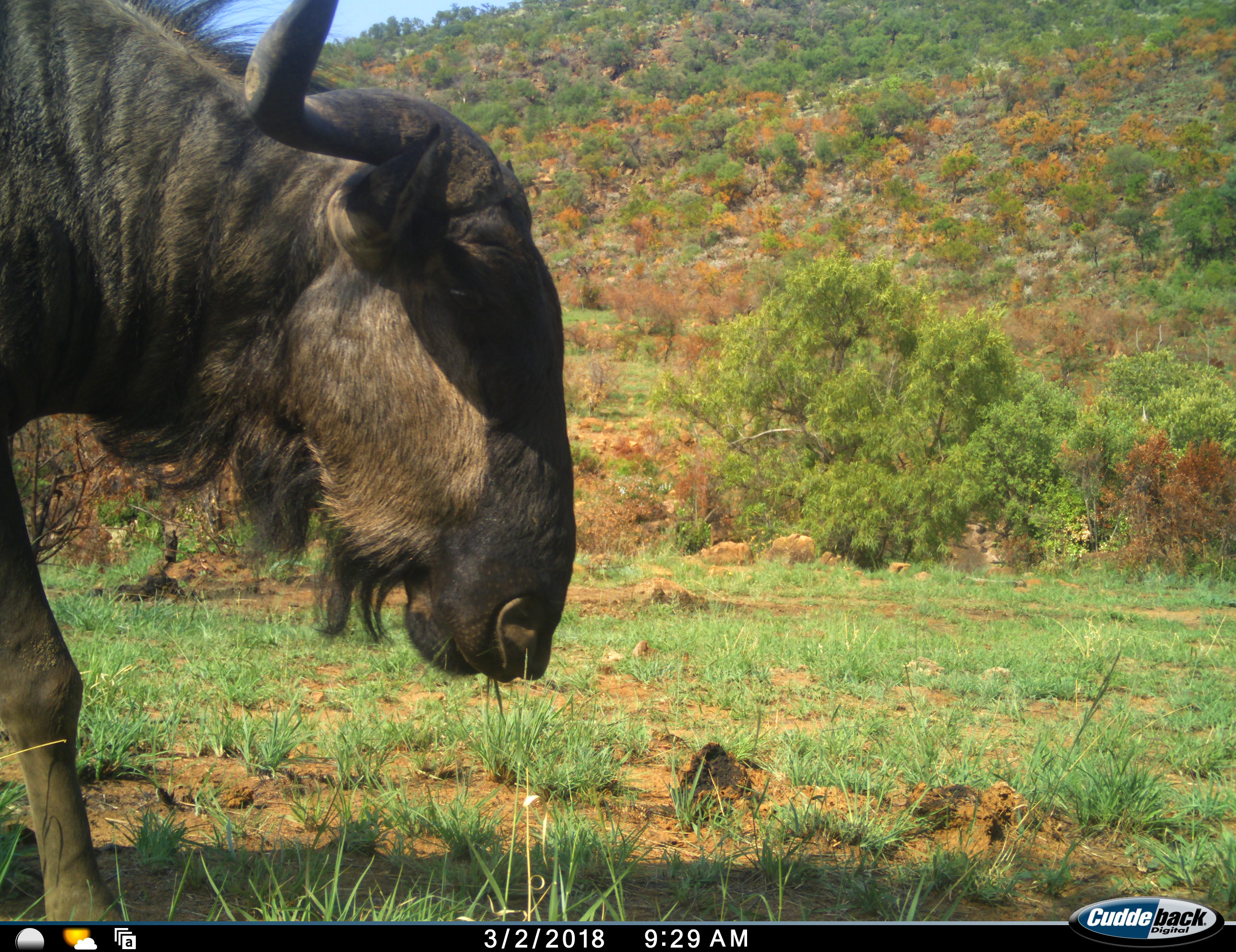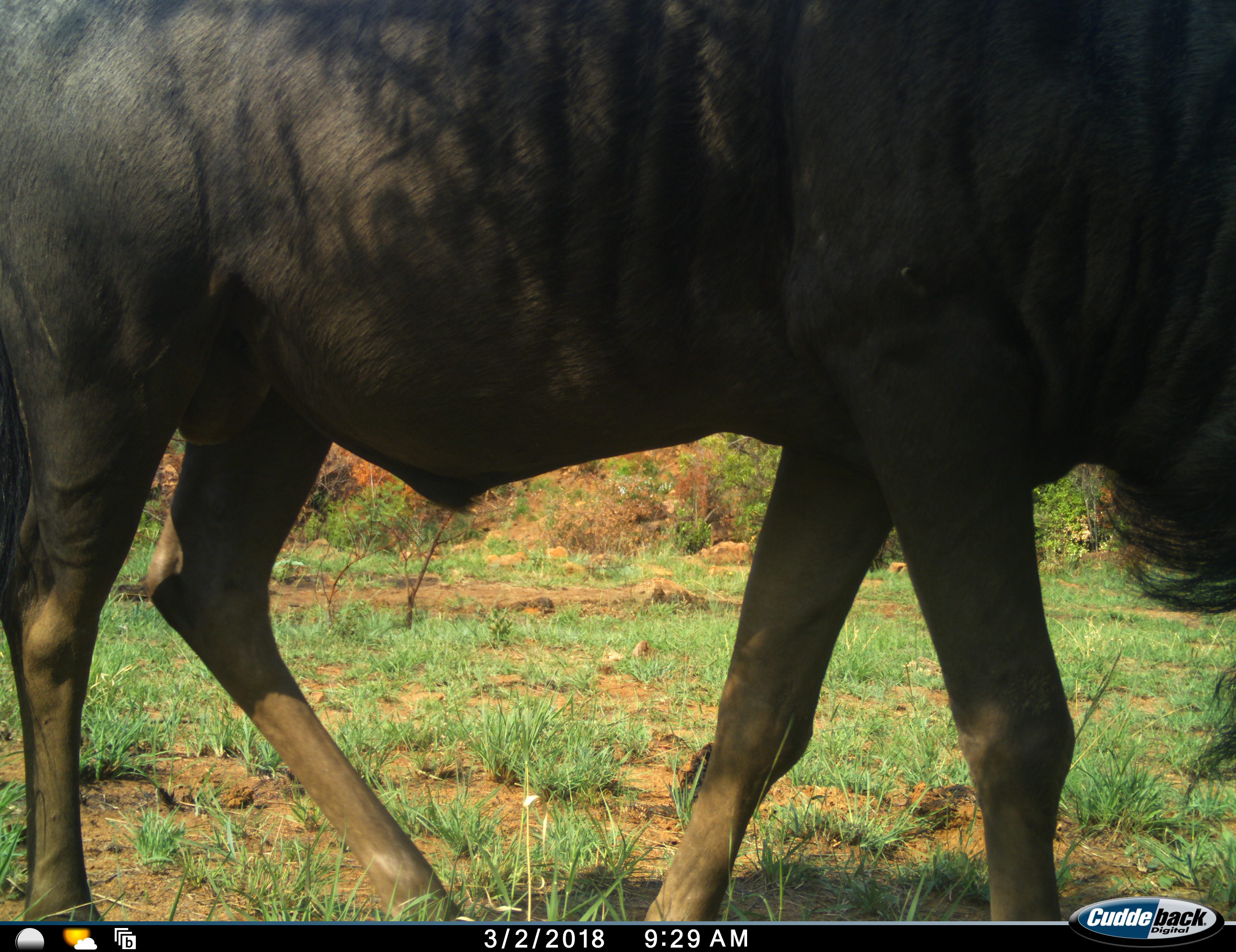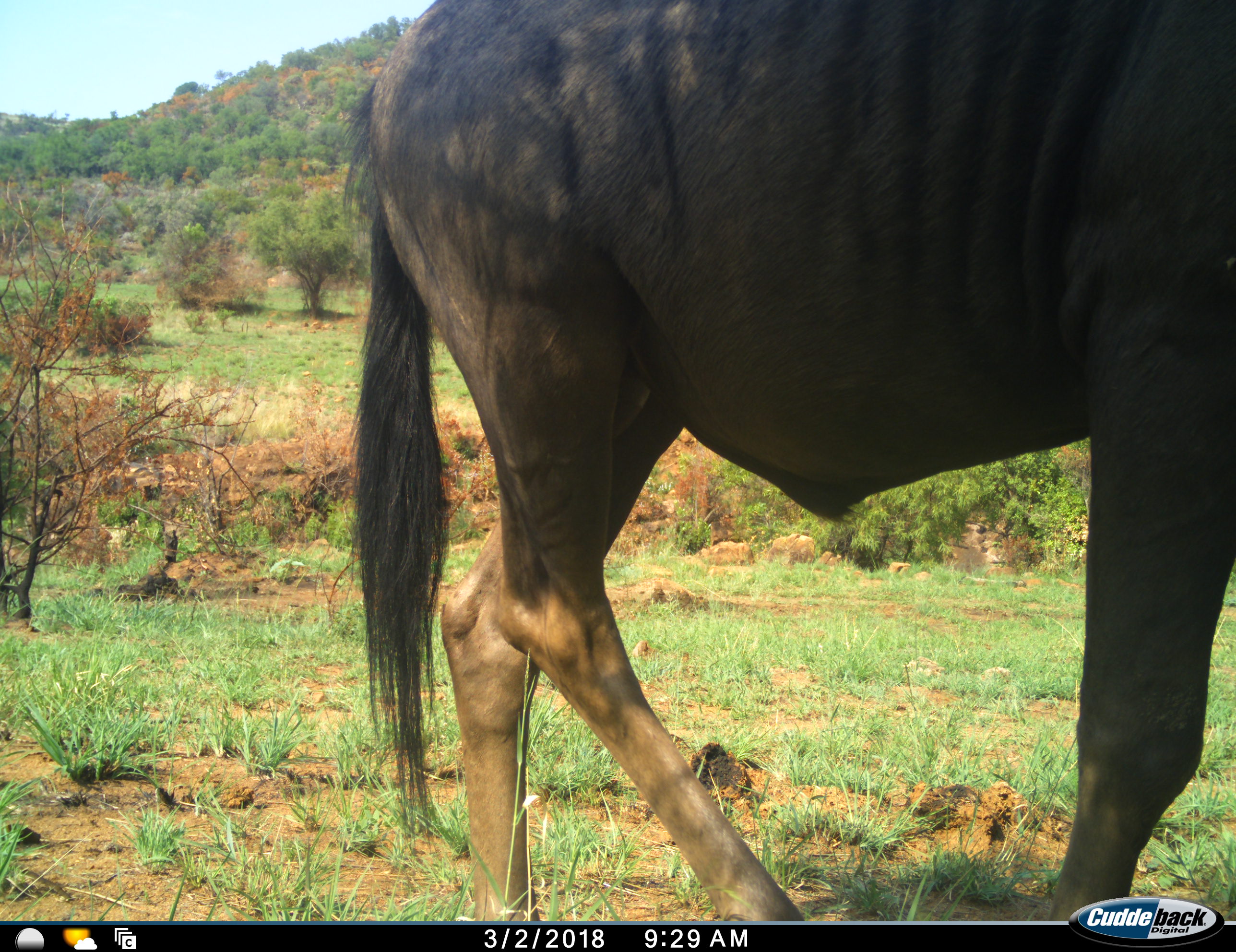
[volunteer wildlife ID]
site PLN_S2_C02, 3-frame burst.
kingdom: Animalia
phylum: Chordata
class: Mammalia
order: Artiodactyla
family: Bovidae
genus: Connochaetes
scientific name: Connochaetes taurinus taurinus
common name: blue wildebeest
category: wildebeestblue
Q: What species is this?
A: Wildebeestblue (blue wildebeest) (Connochaetes taurinus taurinus).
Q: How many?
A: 1.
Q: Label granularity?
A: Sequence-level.